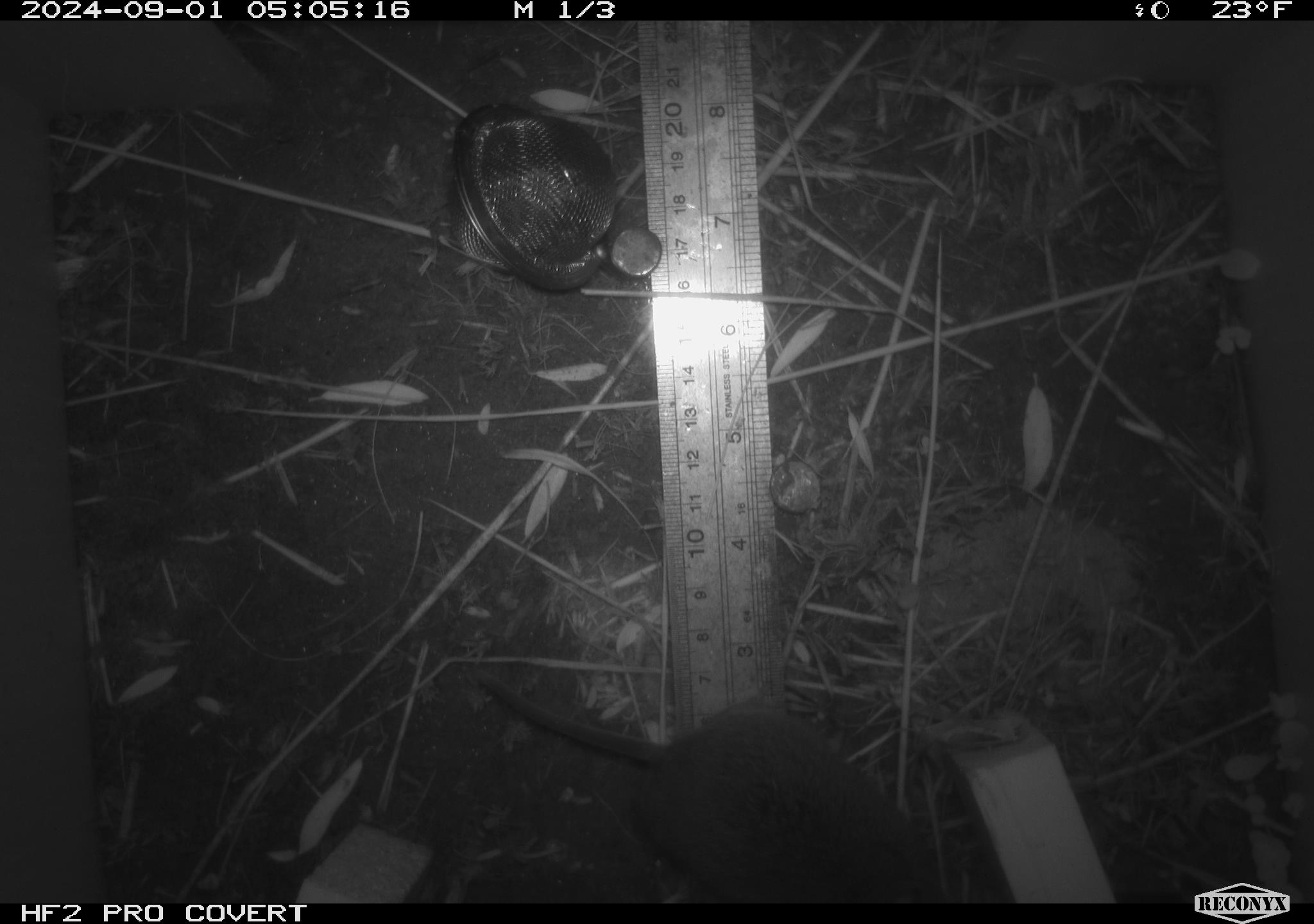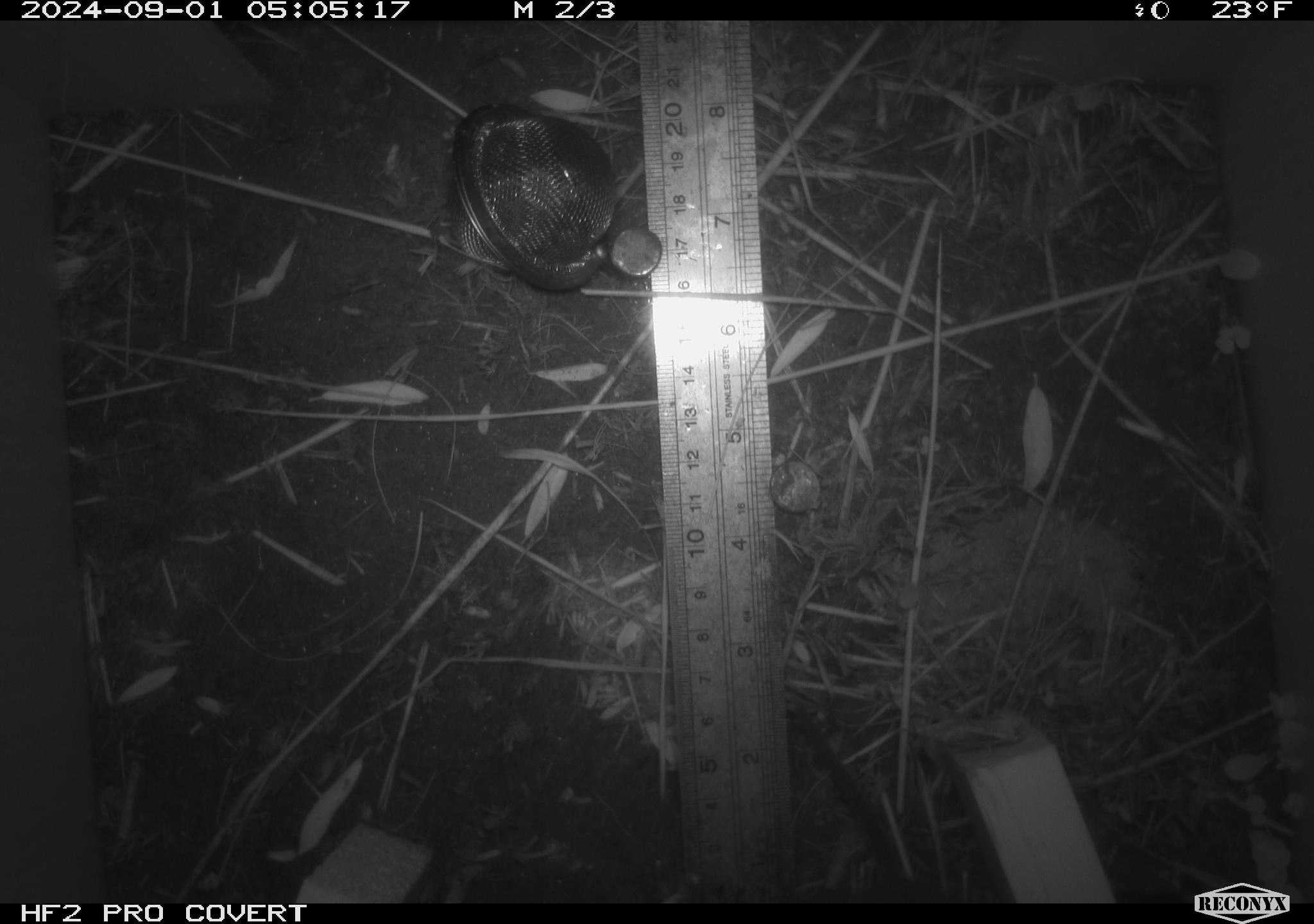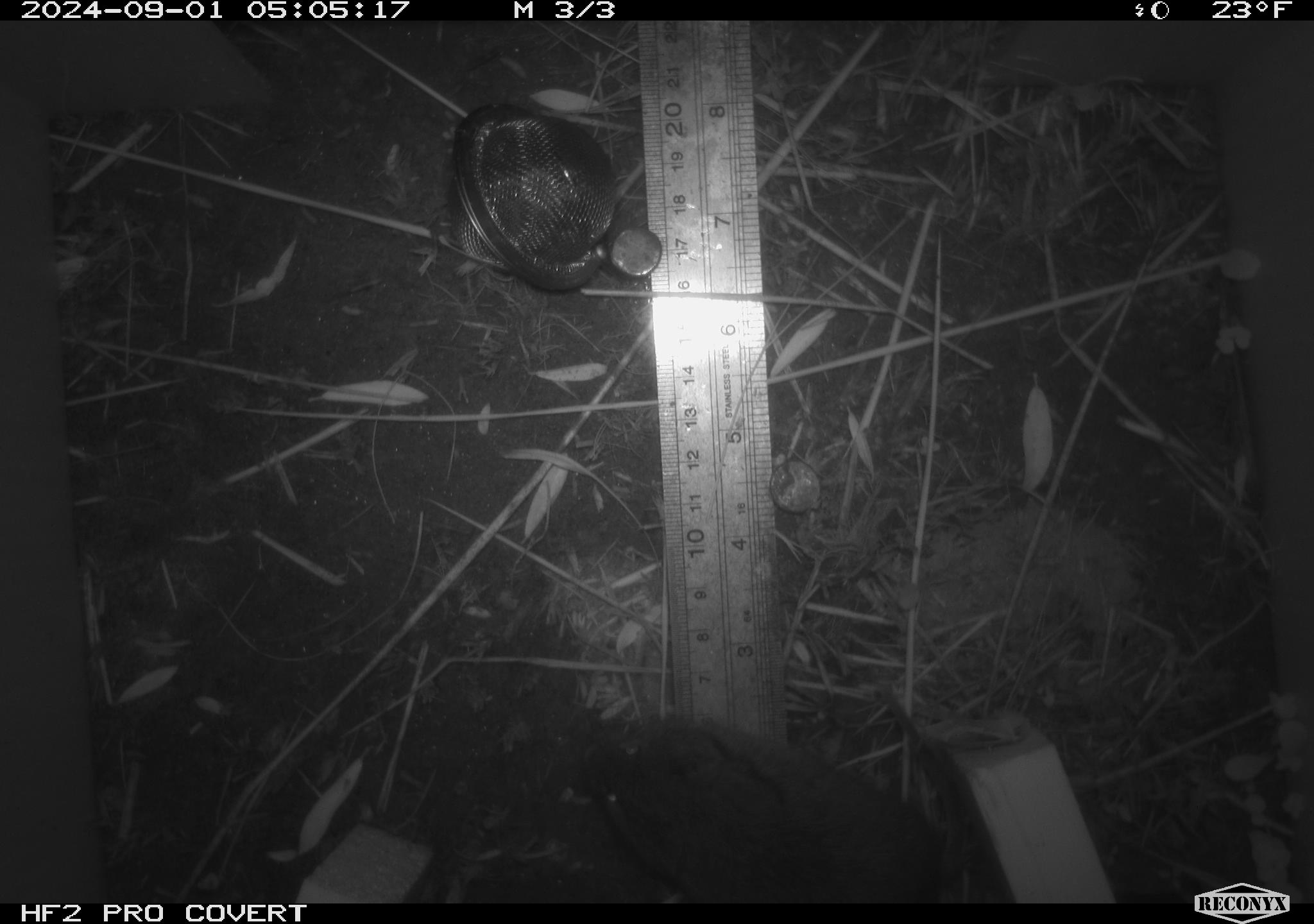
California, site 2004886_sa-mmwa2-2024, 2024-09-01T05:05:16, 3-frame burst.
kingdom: Animalia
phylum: Chordata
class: Mammalia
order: Rodentia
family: Cricetidae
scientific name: Arvicolinae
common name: voles, lemmings, and muskrats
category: arvicolinae subfamily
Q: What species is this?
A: Arvicolinae subfamily (voles, lemmings, and muskrats) (Arvicolinae).